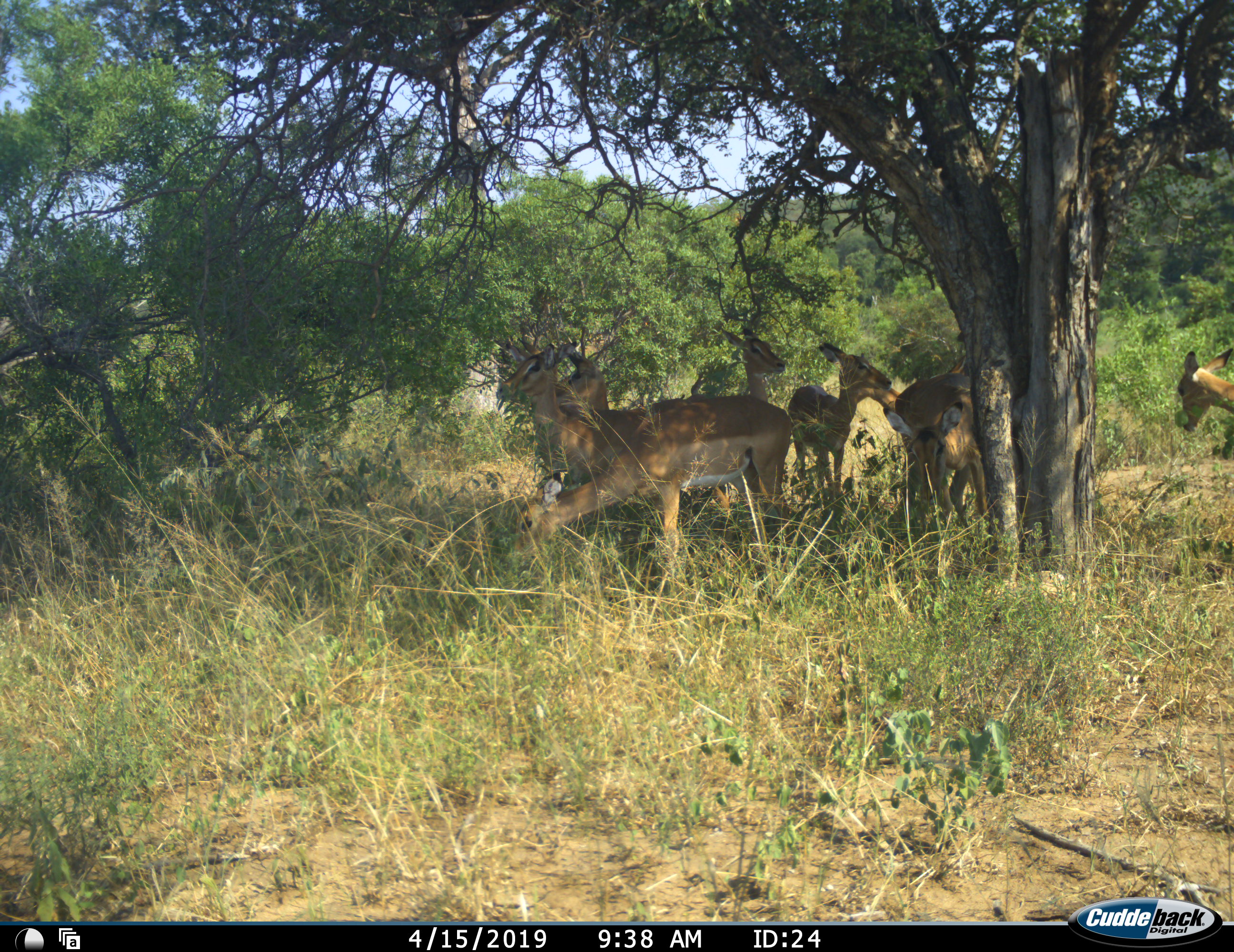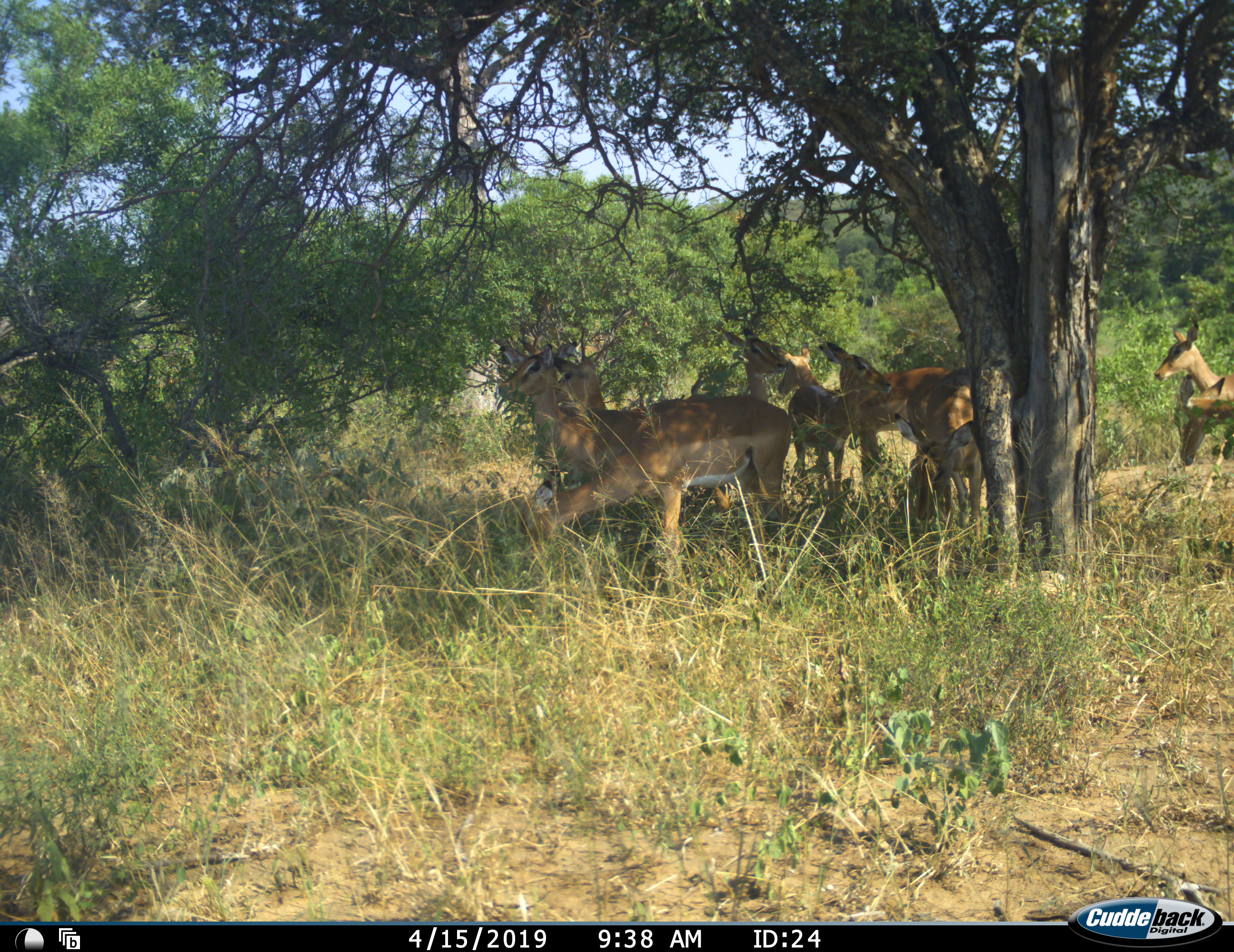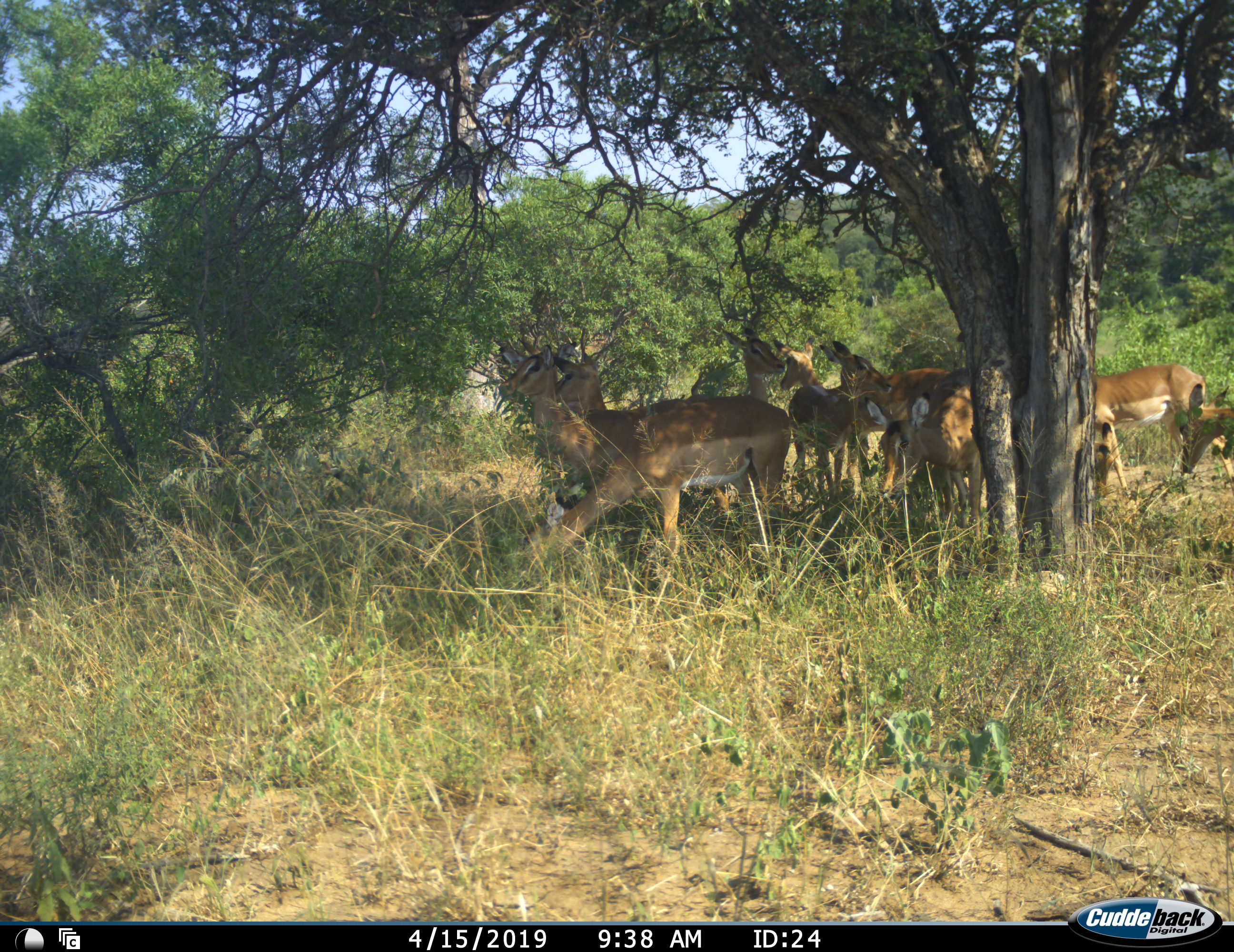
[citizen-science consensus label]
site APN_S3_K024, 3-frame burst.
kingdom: Animalia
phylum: Chordata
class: Mammalia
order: Artiodactyla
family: Bovidae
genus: Aepyceros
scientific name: Aepyceros melampus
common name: impala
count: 8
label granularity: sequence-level